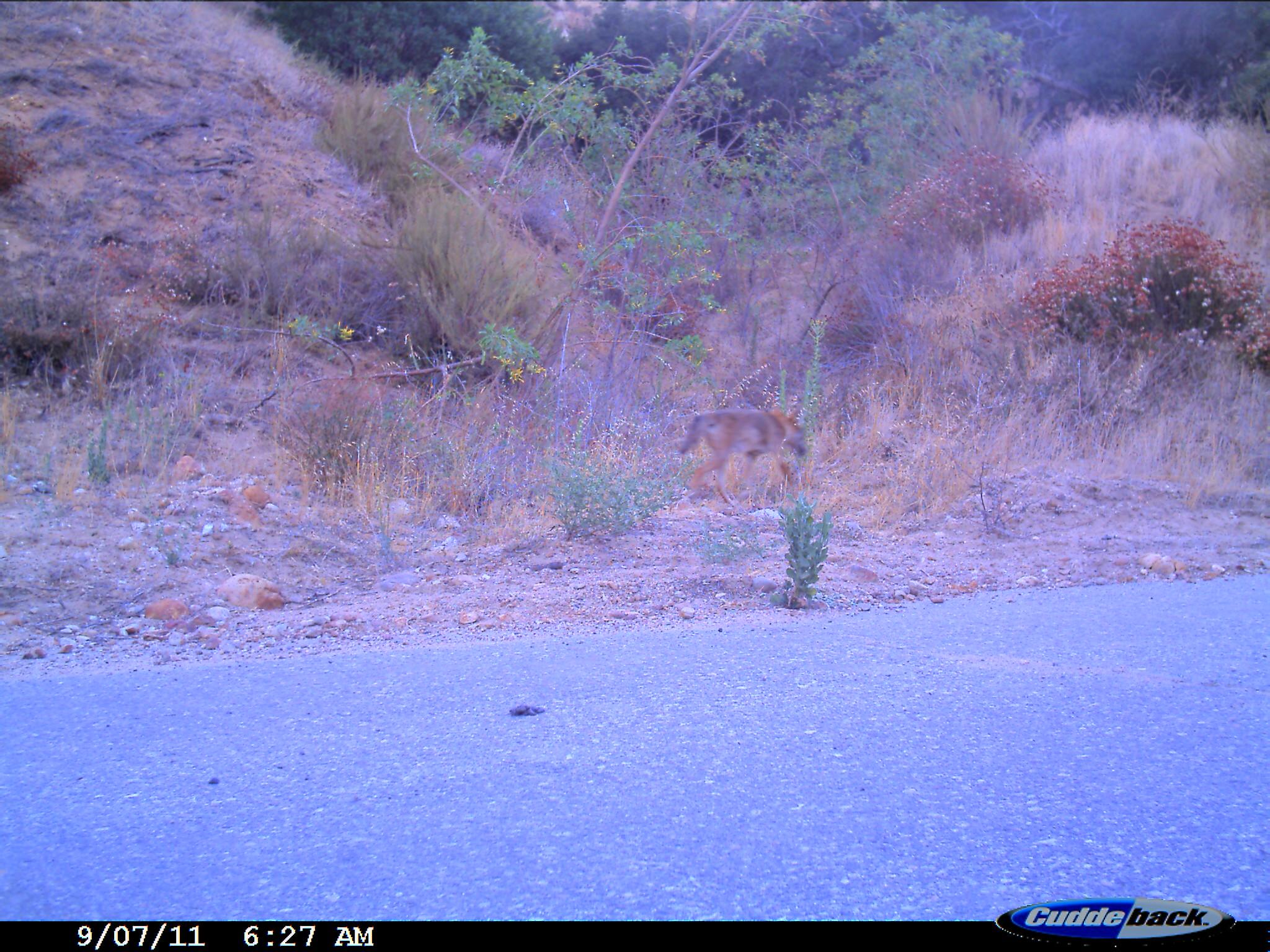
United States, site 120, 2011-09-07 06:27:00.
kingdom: Animalia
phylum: Chordata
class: Mammalia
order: Carnivora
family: Canidae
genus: Canis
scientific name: Canis latrans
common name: coyote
Coyote (Canis latrans).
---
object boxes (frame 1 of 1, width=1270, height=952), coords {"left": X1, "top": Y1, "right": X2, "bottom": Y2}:
coyote: {"left": 665, "top": 393, "right": 833, "bottom": 511}